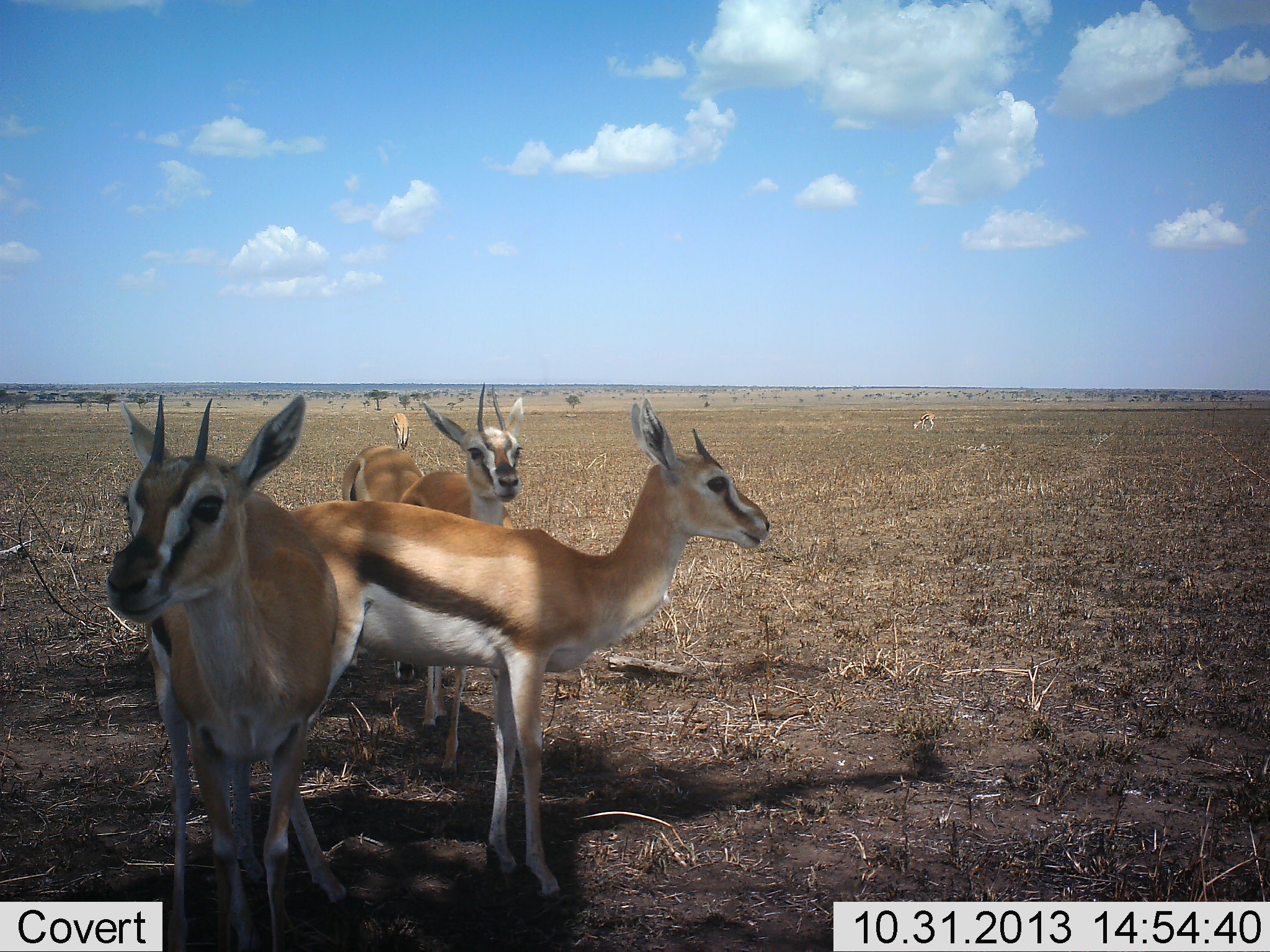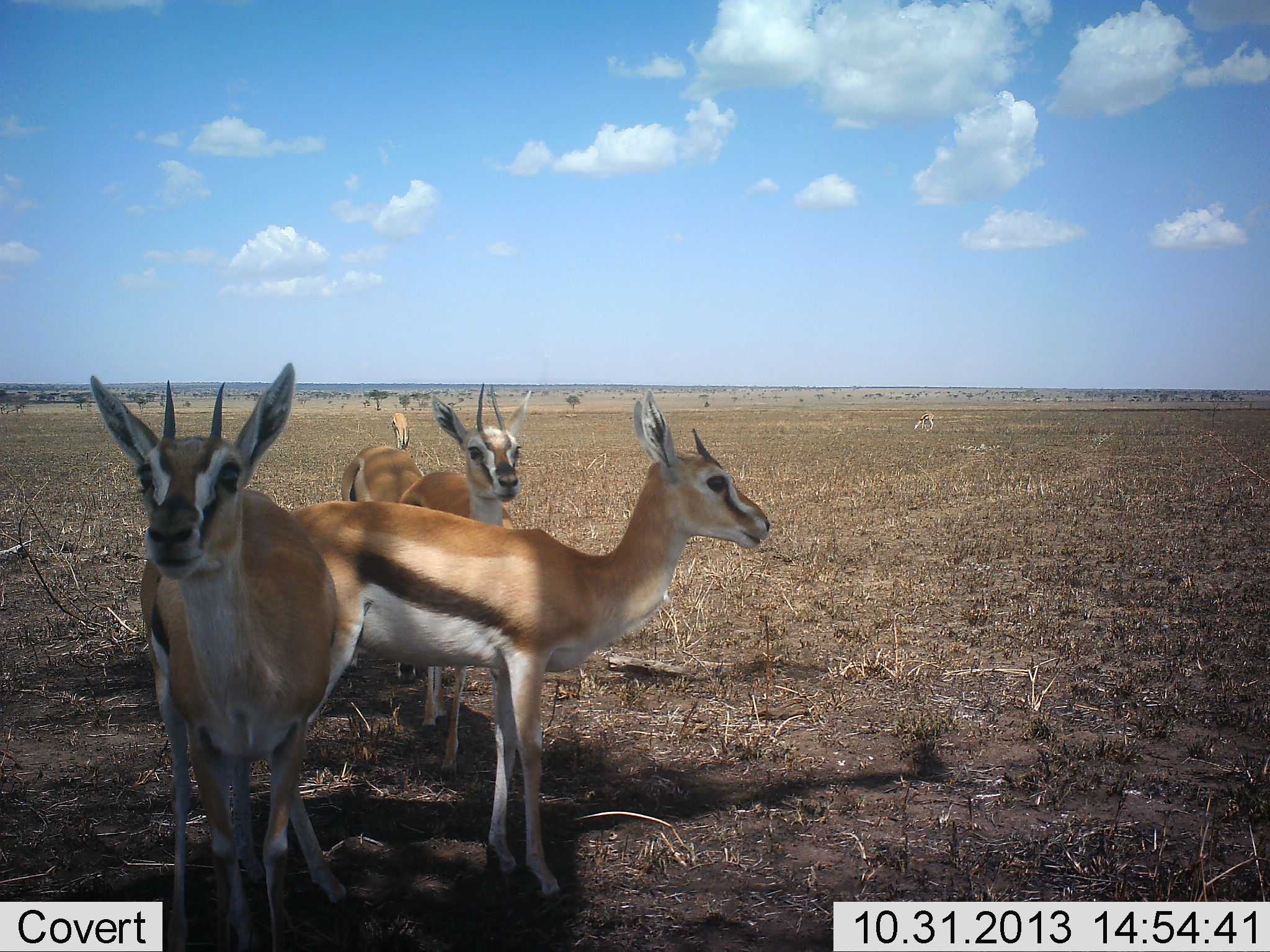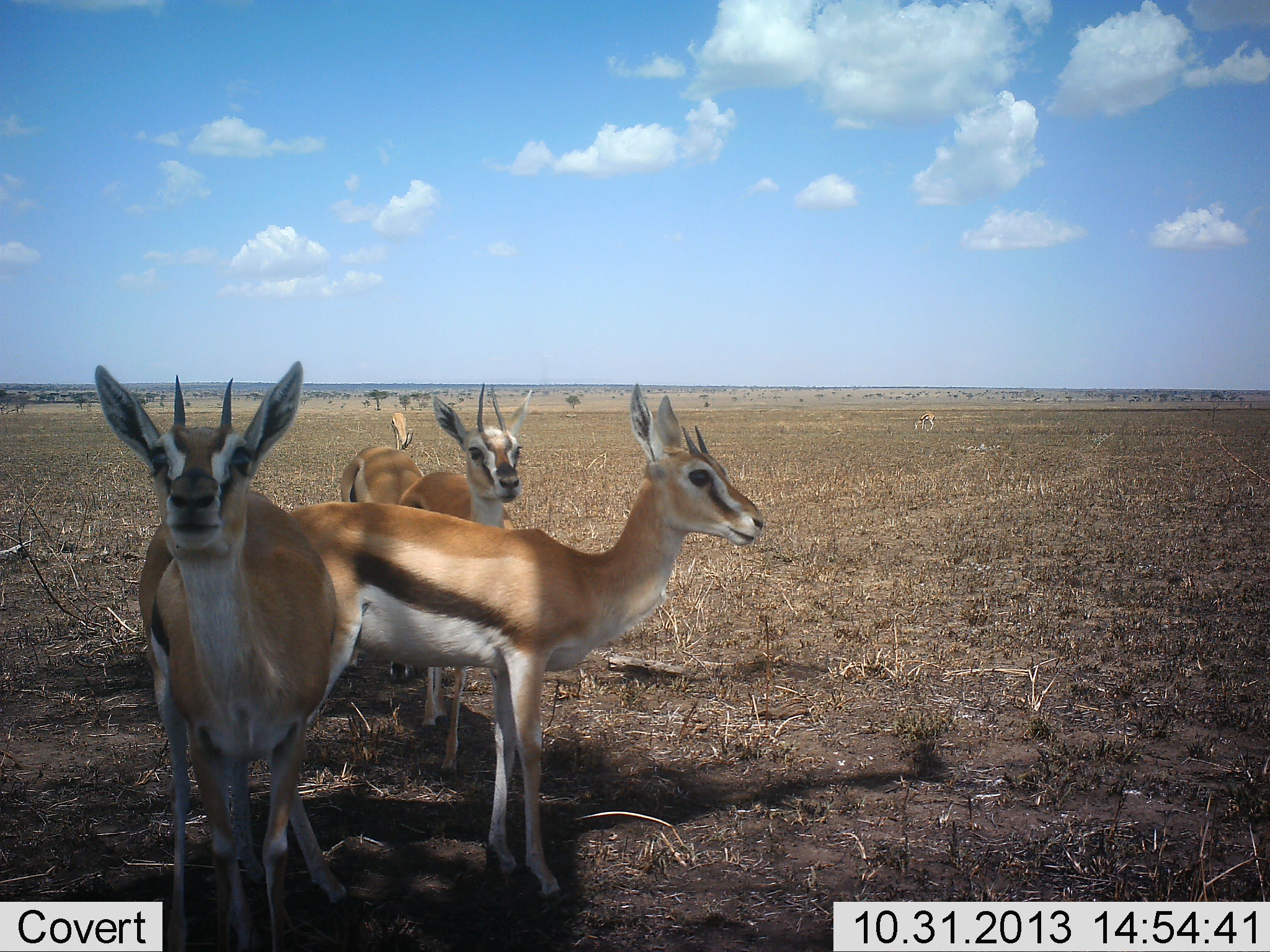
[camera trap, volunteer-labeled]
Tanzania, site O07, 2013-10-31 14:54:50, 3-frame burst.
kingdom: Animalia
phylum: Chordata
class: Mammalia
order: Artiodactyla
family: Bovidae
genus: Eudorcas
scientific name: Eudorcas thomsonii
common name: thomson's gazelle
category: gazellethomsons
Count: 4.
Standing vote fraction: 86%.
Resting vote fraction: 9%.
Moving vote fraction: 9%.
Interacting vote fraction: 0%.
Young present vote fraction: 2%.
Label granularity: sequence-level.